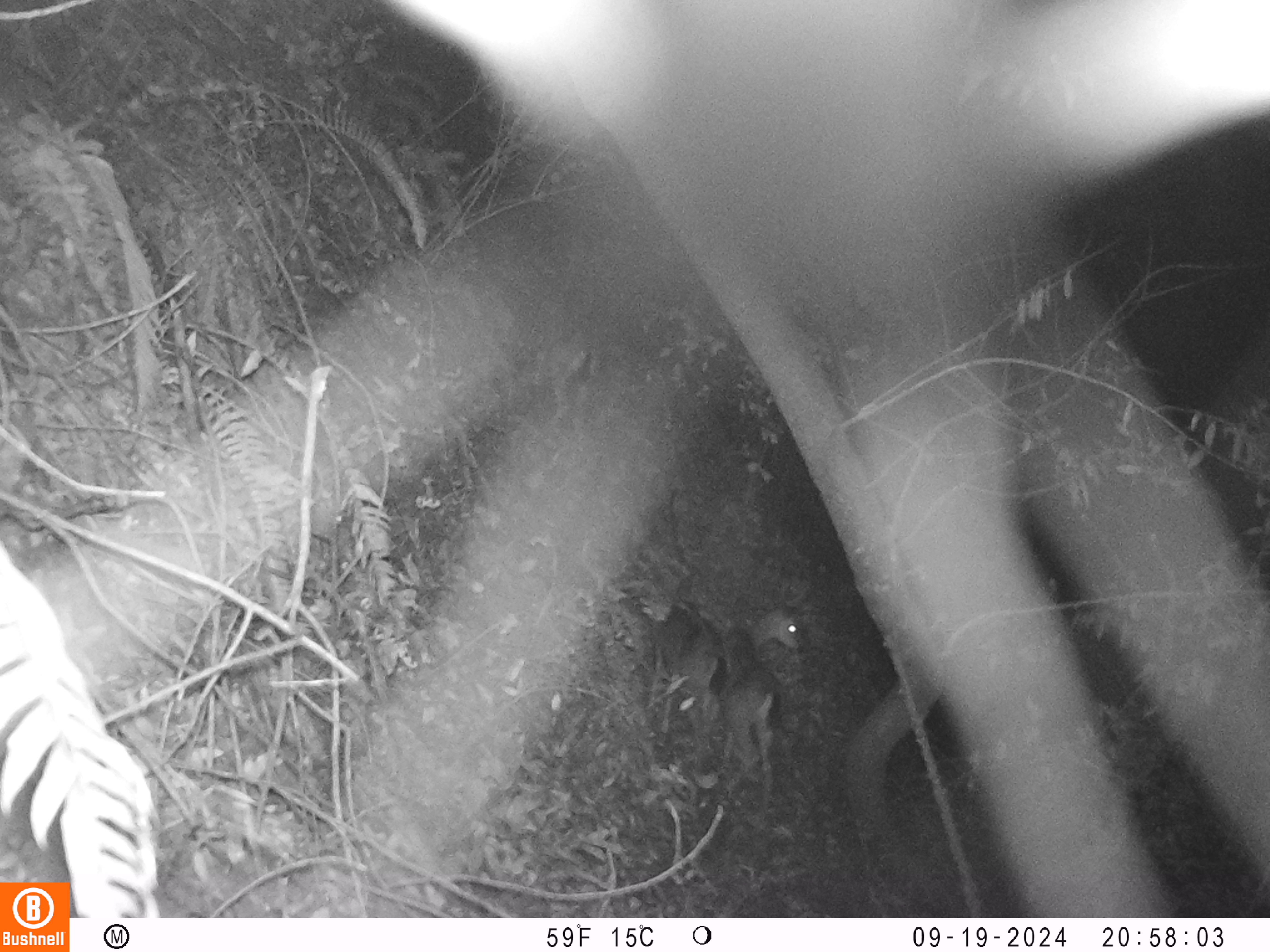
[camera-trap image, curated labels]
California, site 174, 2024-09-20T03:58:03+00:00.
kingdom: Animalia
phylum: Chordata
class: Mammalia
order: Artiodactyla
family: Cervidae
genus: Odocoileus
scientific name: Odocoileus hemionus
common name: mule deer